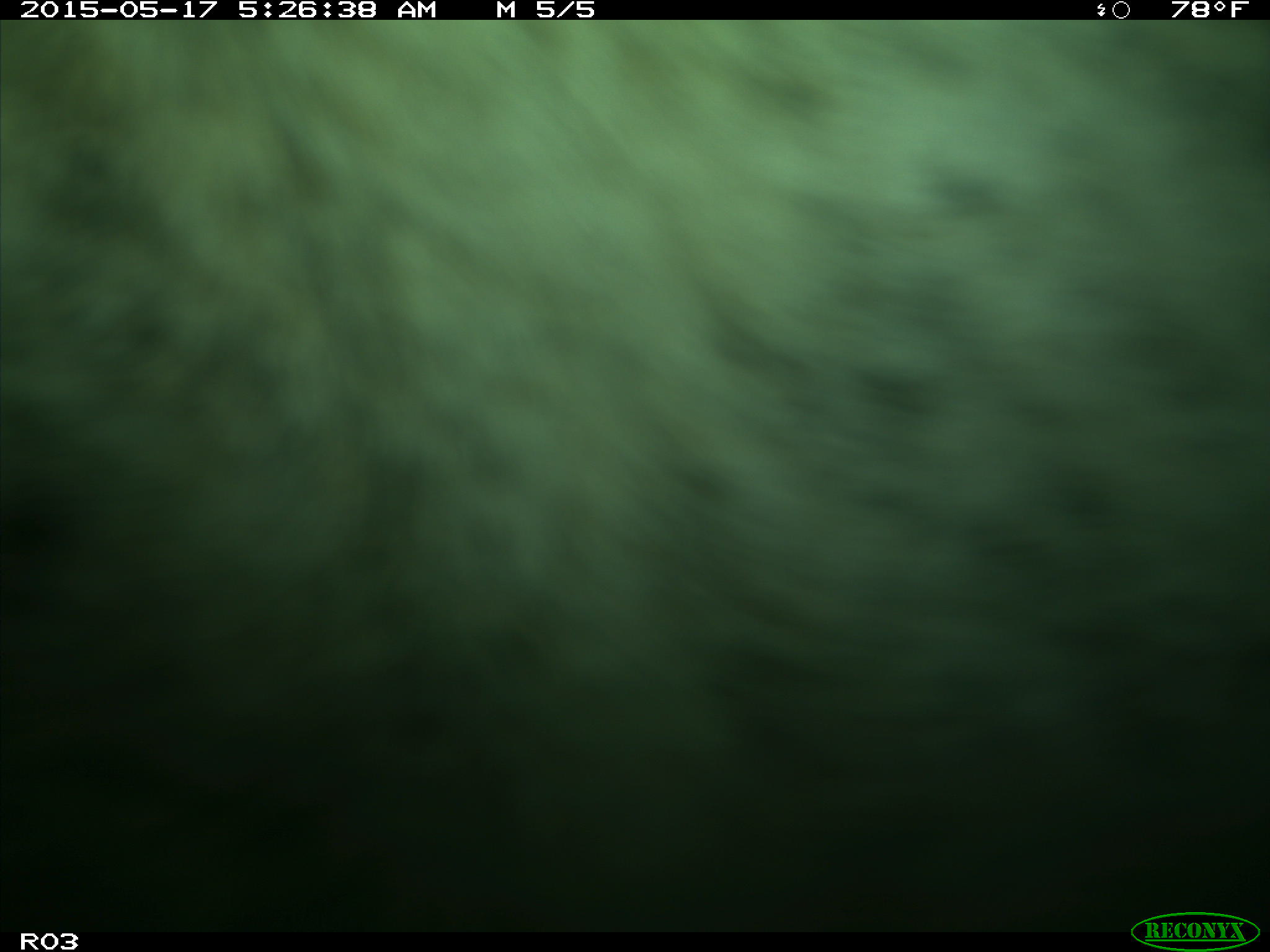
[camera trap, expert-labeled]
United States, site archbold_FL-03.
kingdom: Animalia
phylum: Chordata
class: Mammalia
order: Artiodactyla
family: Bovidae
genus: Bos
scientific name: Bos taurus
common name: domestic cow